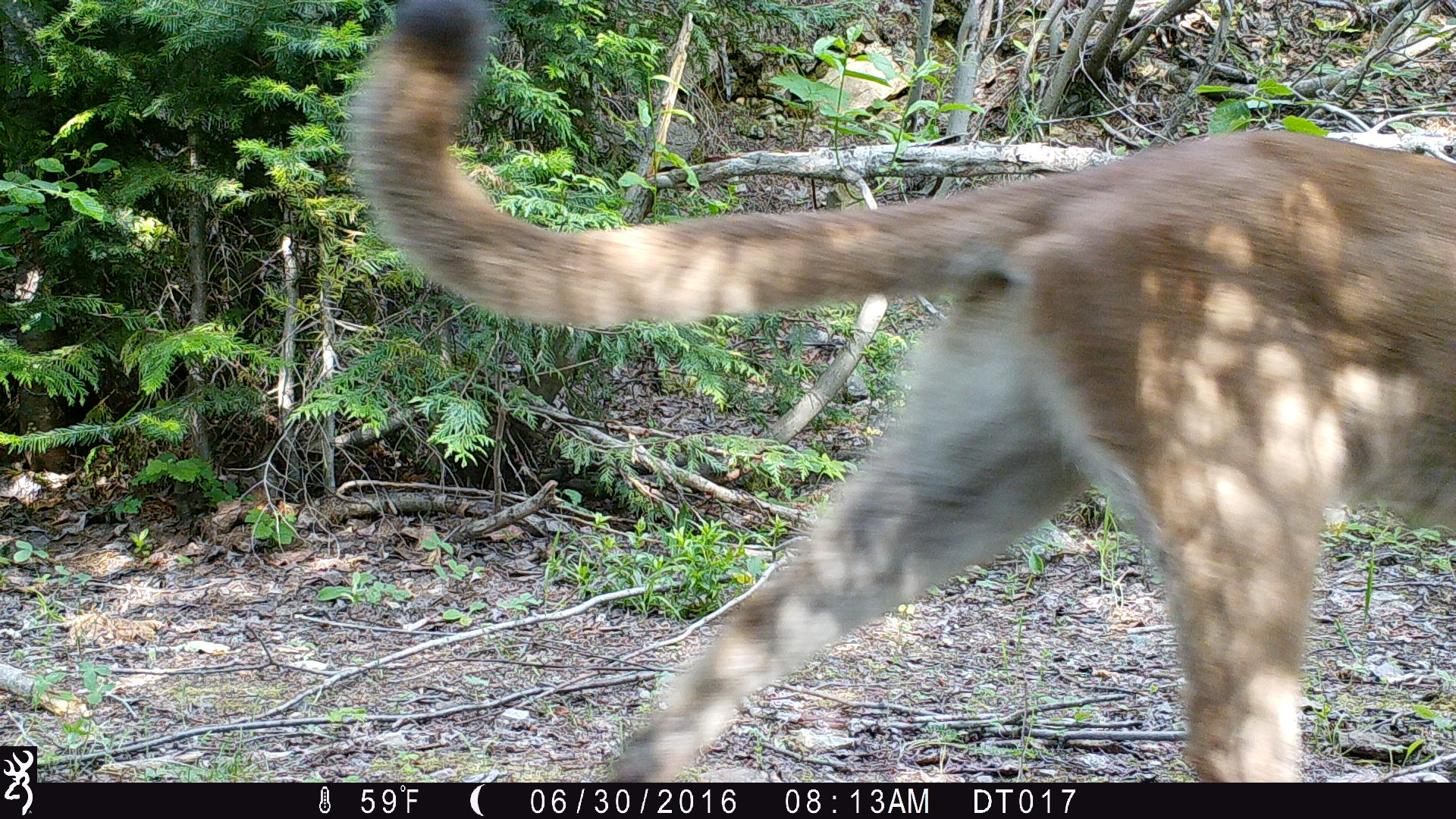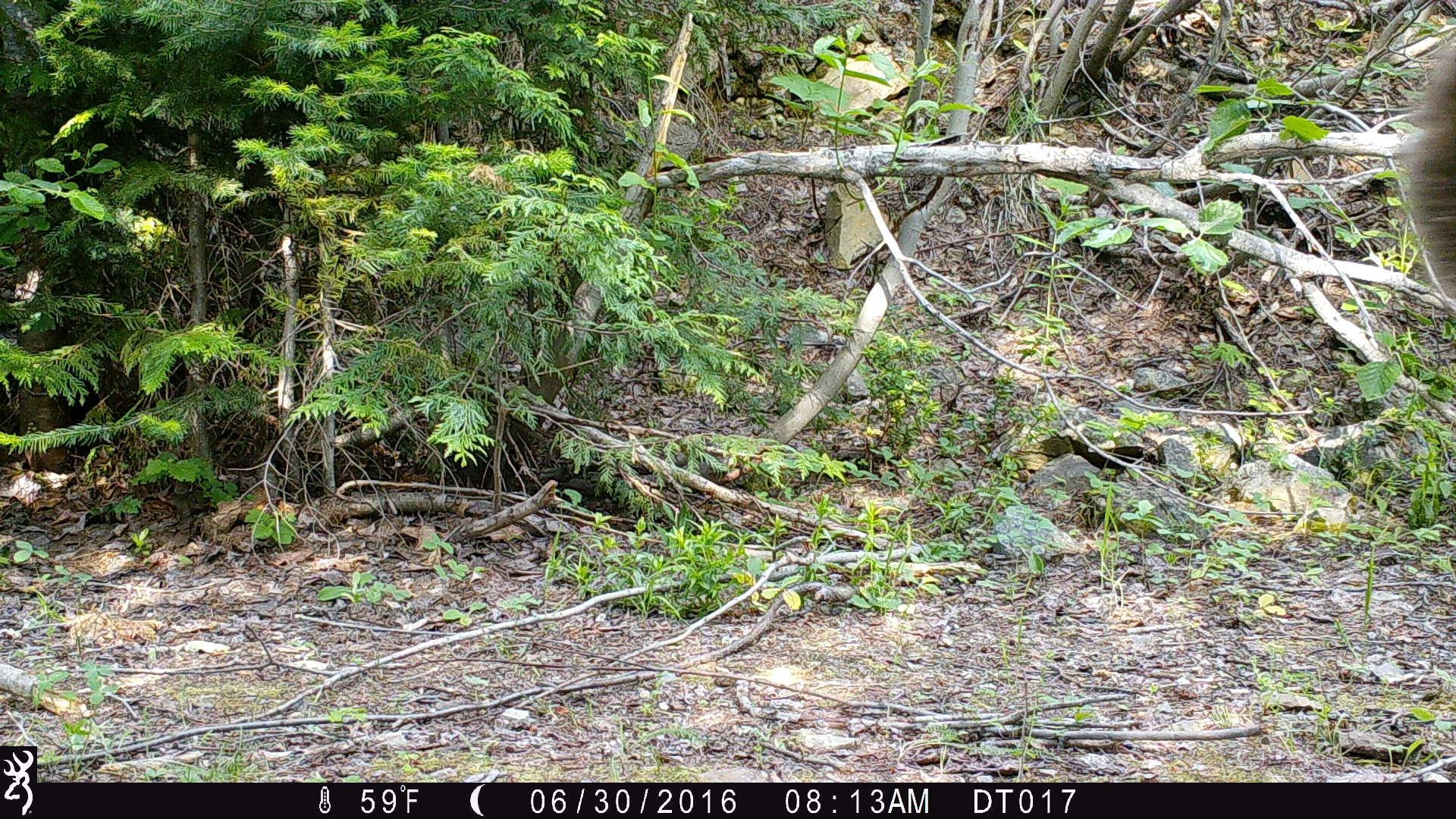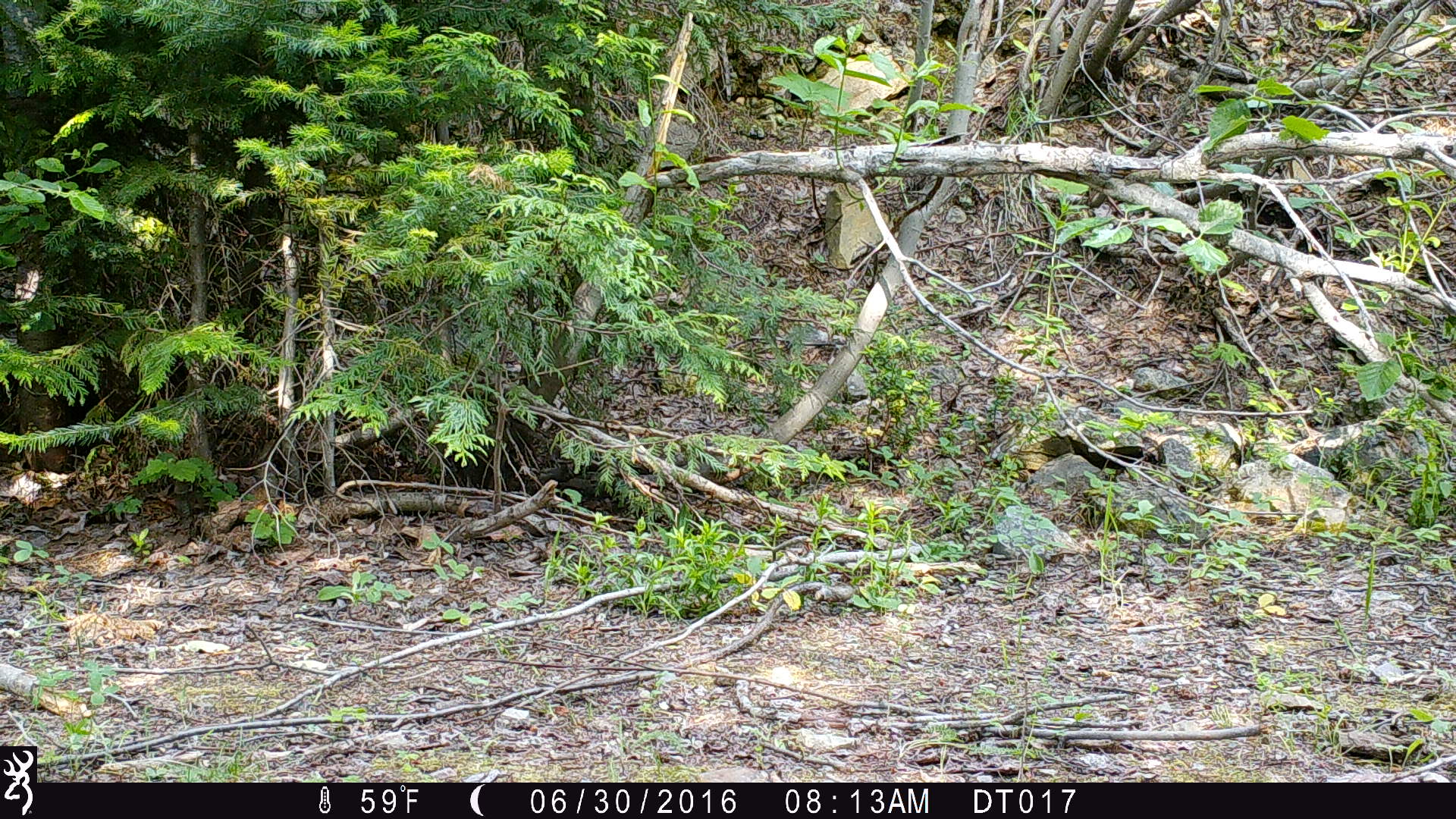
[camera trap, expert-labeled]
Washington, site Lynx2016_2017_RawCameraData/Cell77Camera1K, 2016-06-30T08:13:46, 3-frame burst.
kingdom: Animalia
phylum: Chordata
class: Mammalia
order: Carnivora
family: Felidae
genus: Puma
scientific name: Puma concolor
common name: mountain lion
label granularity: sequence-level